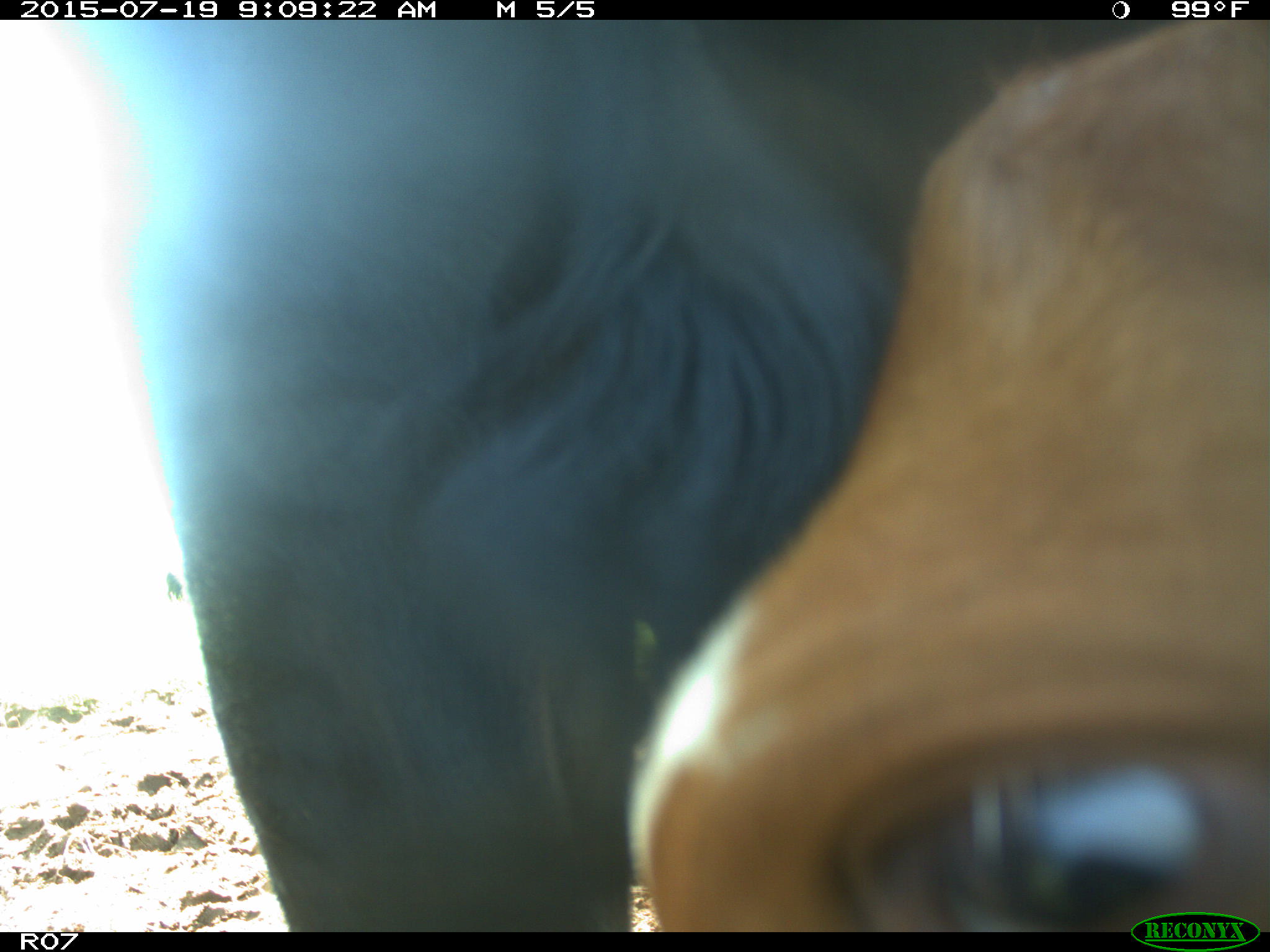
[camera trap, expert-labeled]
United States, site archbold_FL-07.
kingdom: Animalia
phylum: Chordata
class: Mammalia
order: Artiodactyla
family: Bovidae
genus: Bos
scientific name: Bos taurus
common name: domestic cow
Bos taurus (domestic cow).